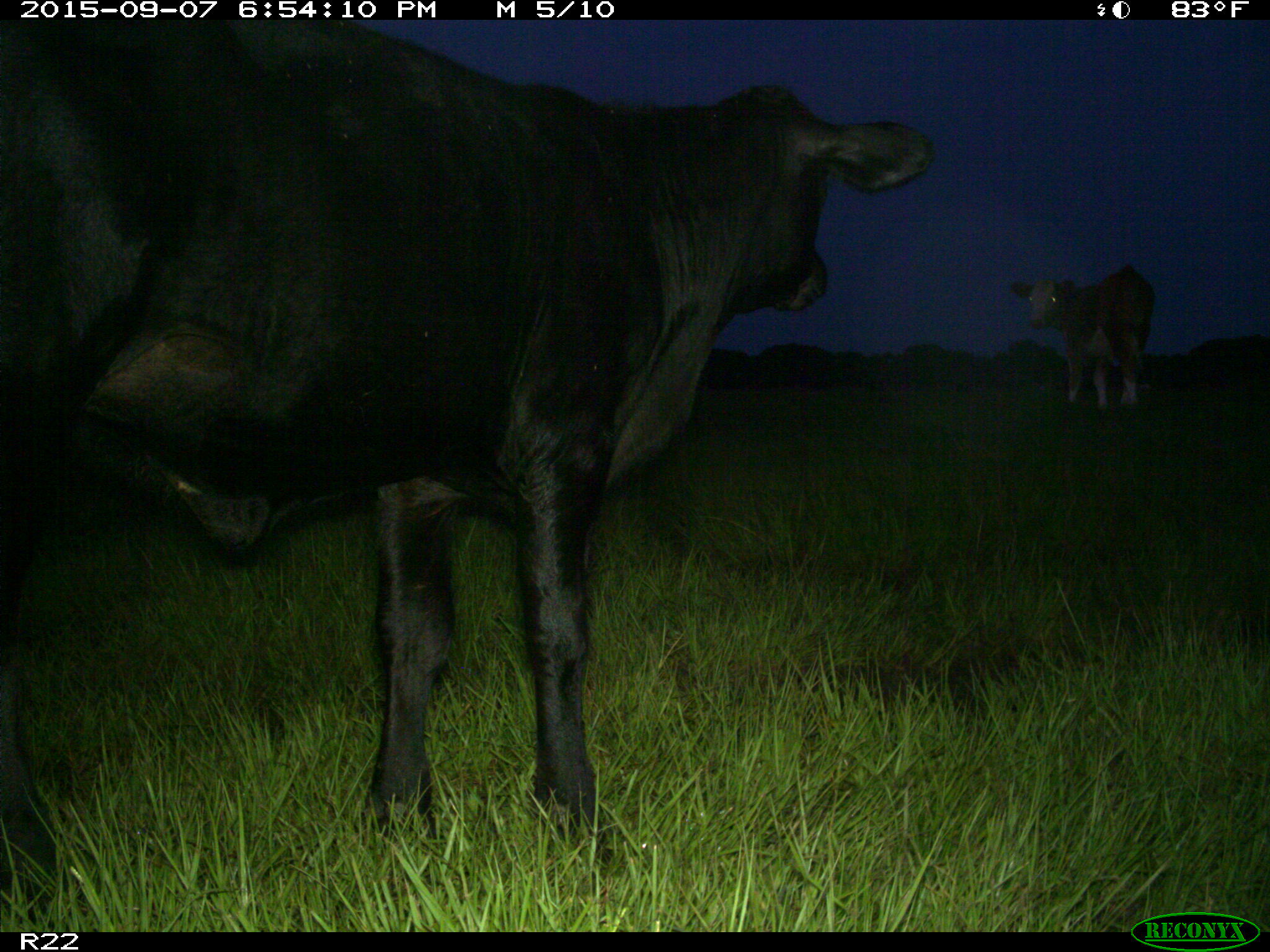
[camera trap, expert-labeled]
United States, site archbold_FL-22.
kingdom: Animalia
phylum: Chordata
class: Mammalia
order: Artiodactyla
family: Bovidae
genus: Bos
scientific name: Bos taurus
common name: domestic cow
Bos taurus (domestic cow).